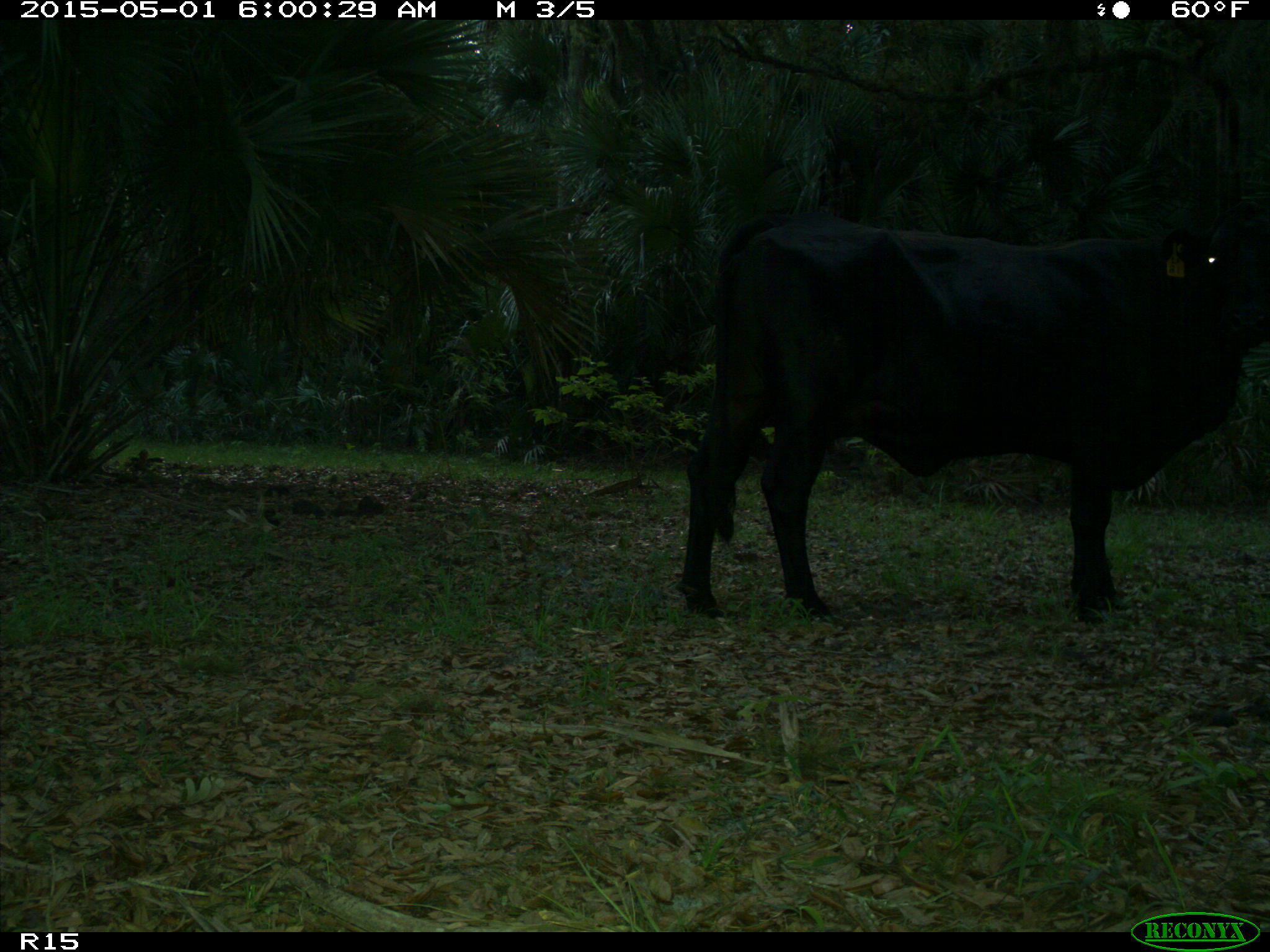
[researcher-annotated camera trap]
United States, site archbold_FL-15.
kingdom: Animalia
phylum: Chordata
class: Mammalia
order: Artiodactyla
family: Bovidae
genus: Bos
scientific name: Bos taurus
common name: domestic cow